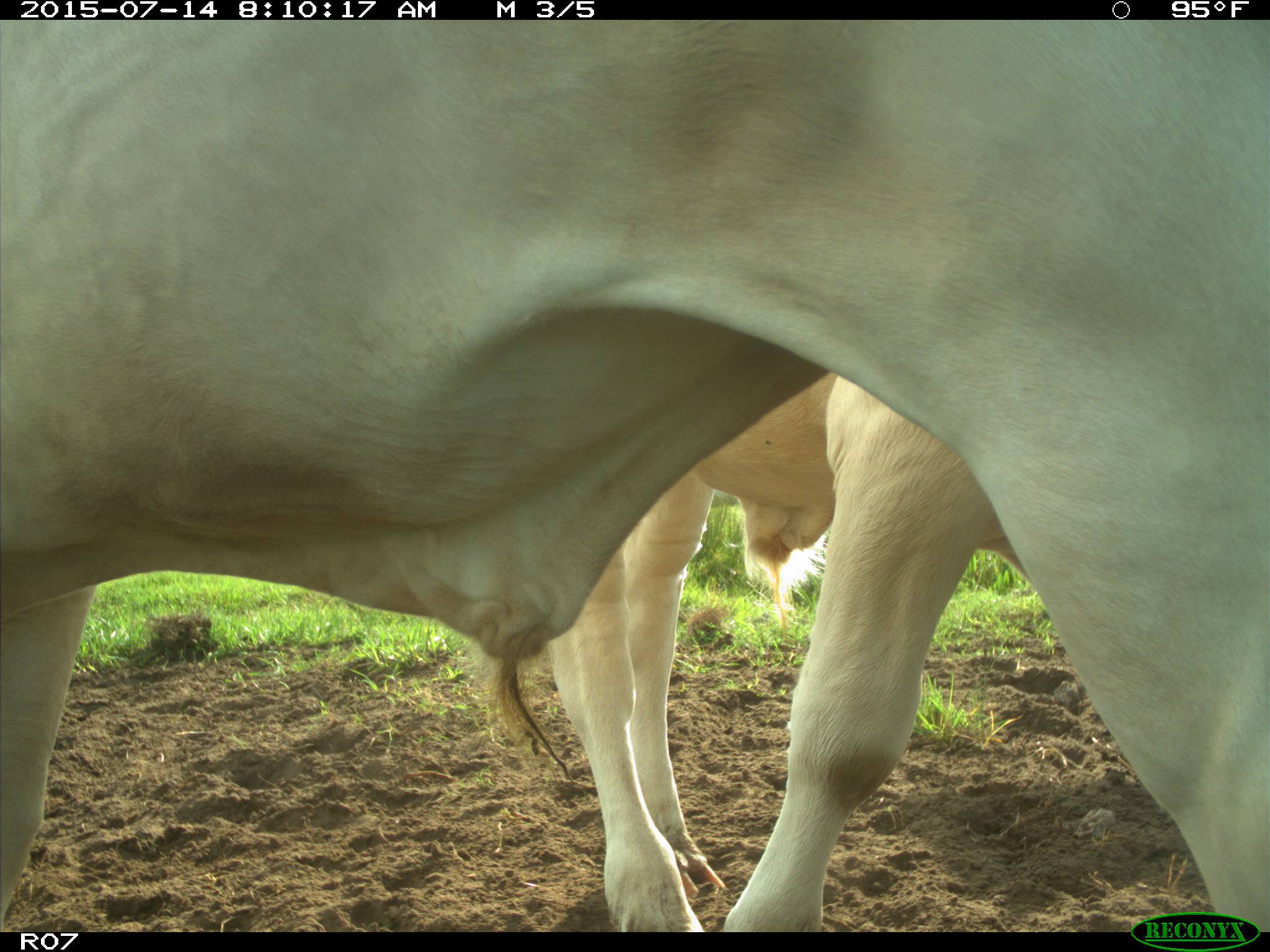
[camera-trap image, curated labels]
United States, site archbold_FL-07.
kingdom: Animalia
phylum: Chordata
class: Mammalia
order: Artiodactyla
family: Bovidae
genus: Bos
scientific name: Bos taurus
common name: domestic cow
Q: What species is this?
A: Bos taurus (domestic cow).